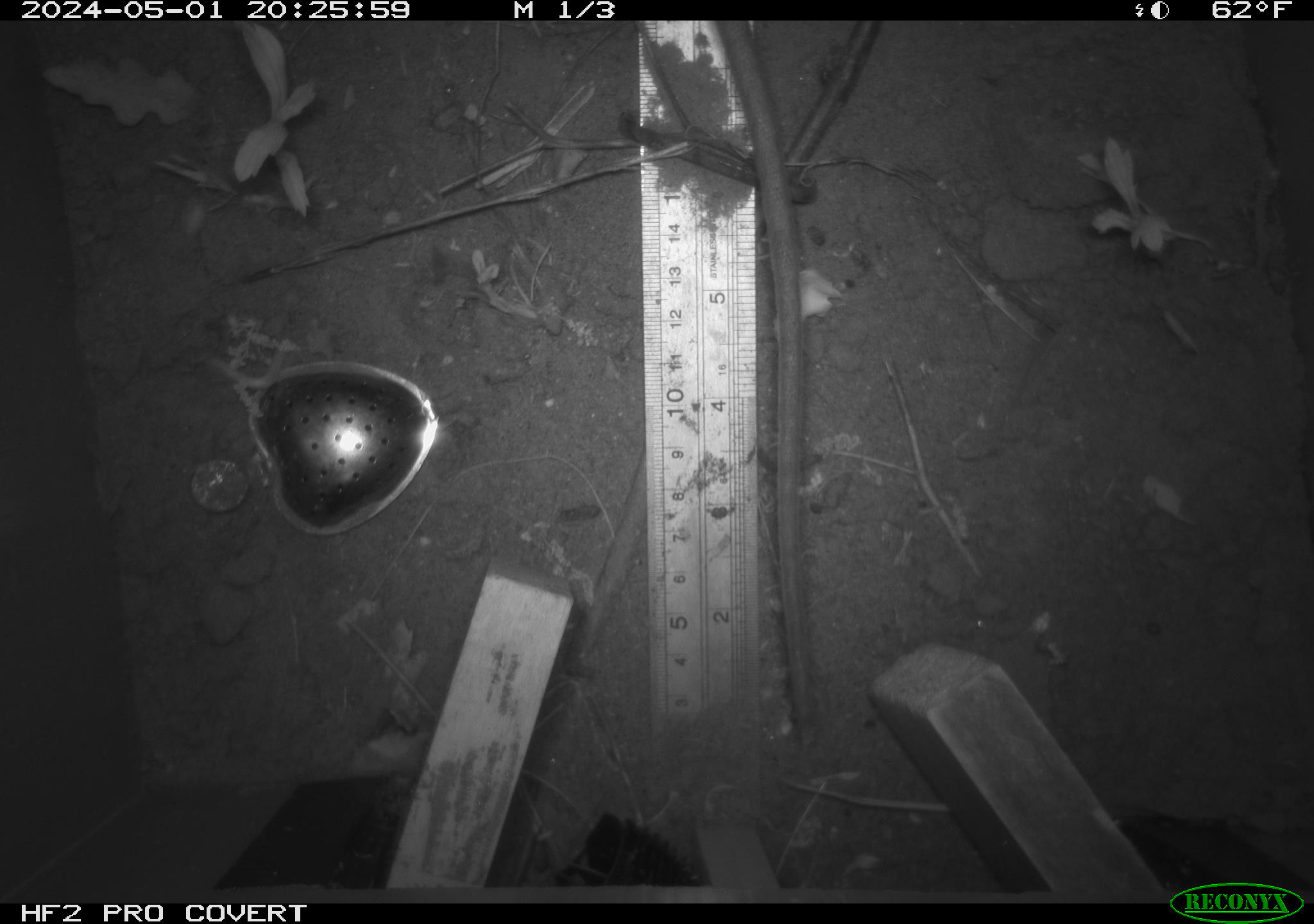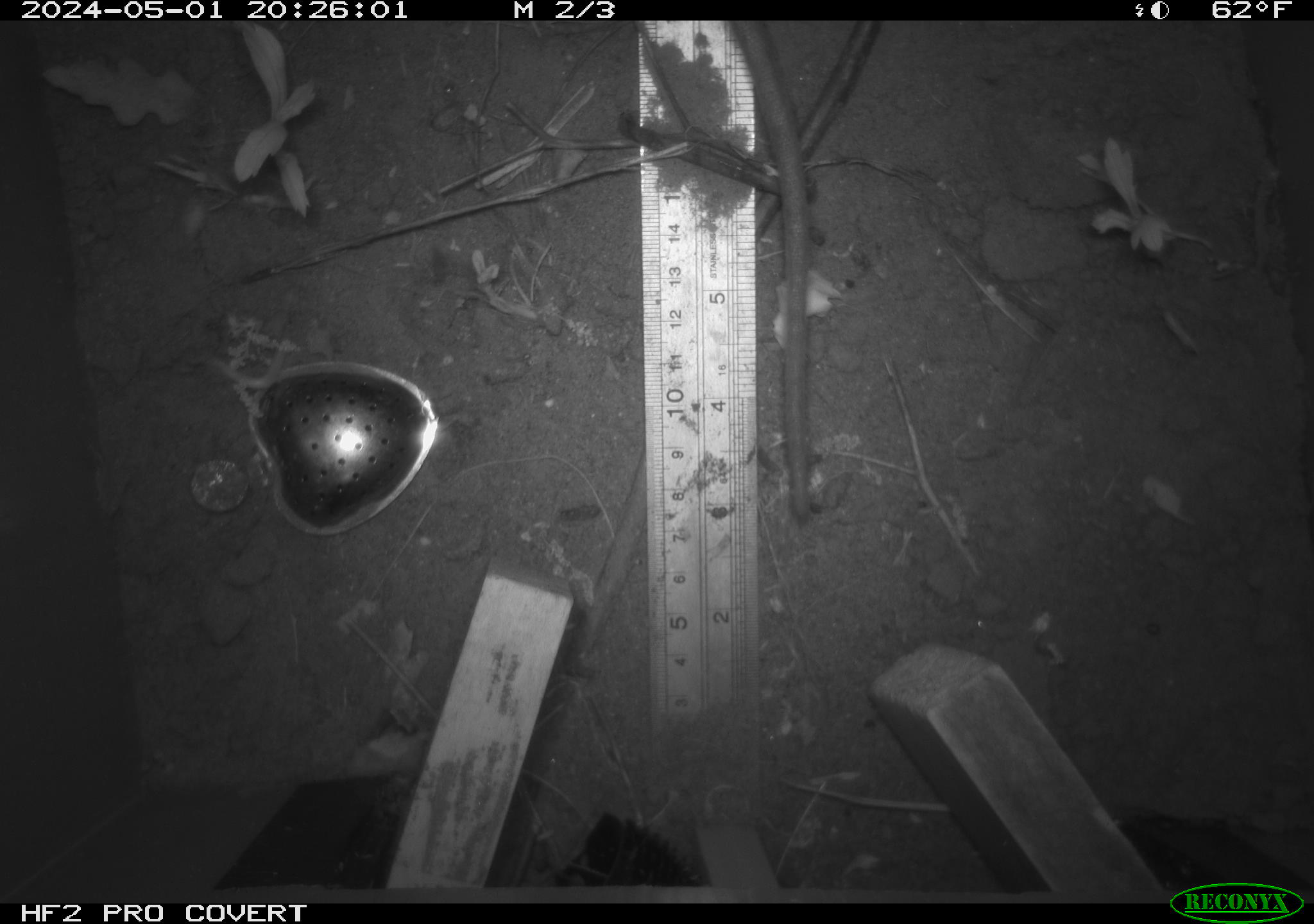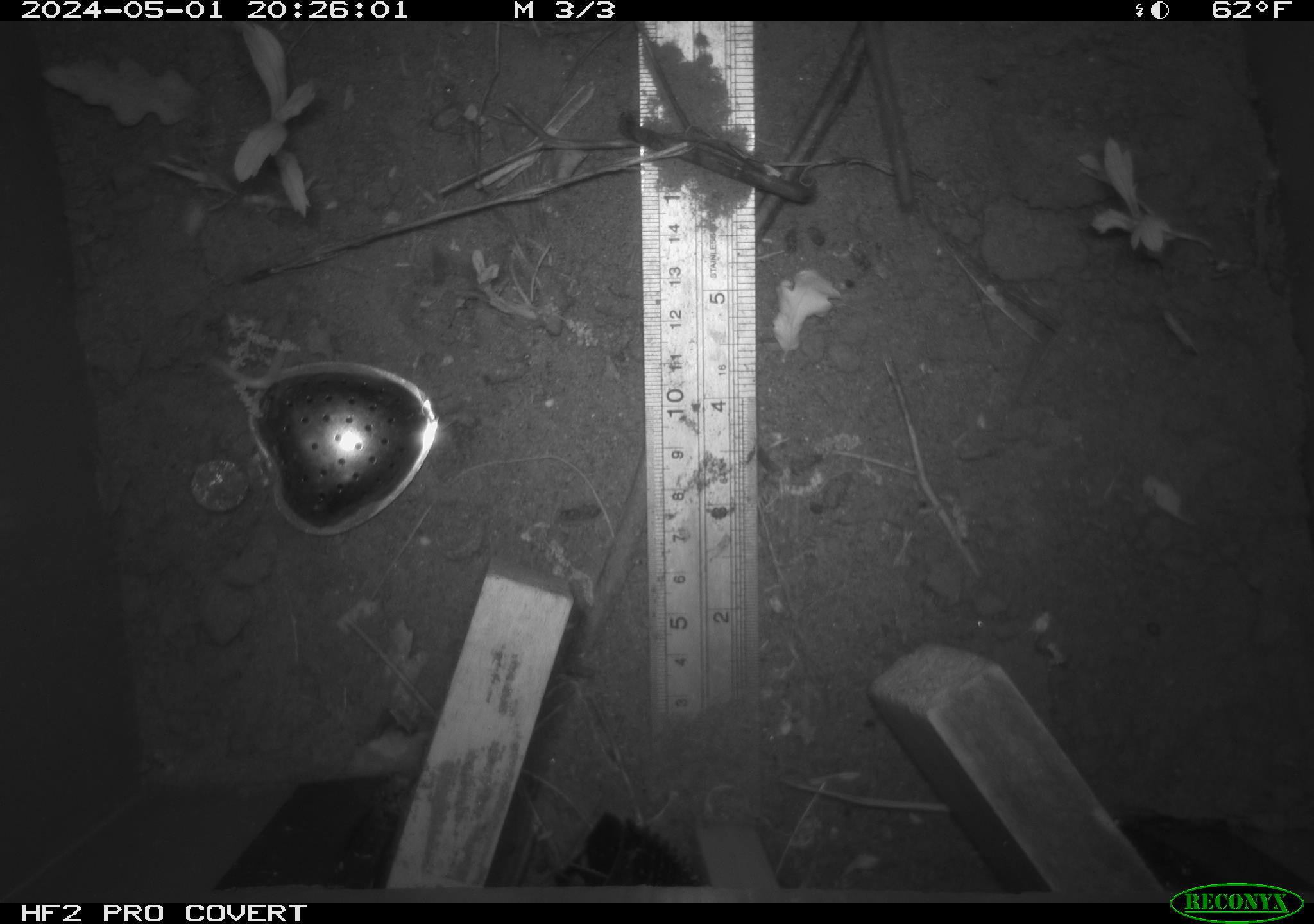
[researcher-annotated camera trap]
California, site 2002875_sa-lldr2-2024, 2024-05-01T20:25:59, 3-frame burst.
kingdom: Animalia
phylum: Chordata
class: Mammalia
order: Rodentia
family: Muridae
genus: Rattus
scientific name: Rattus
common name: rat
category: rattus species